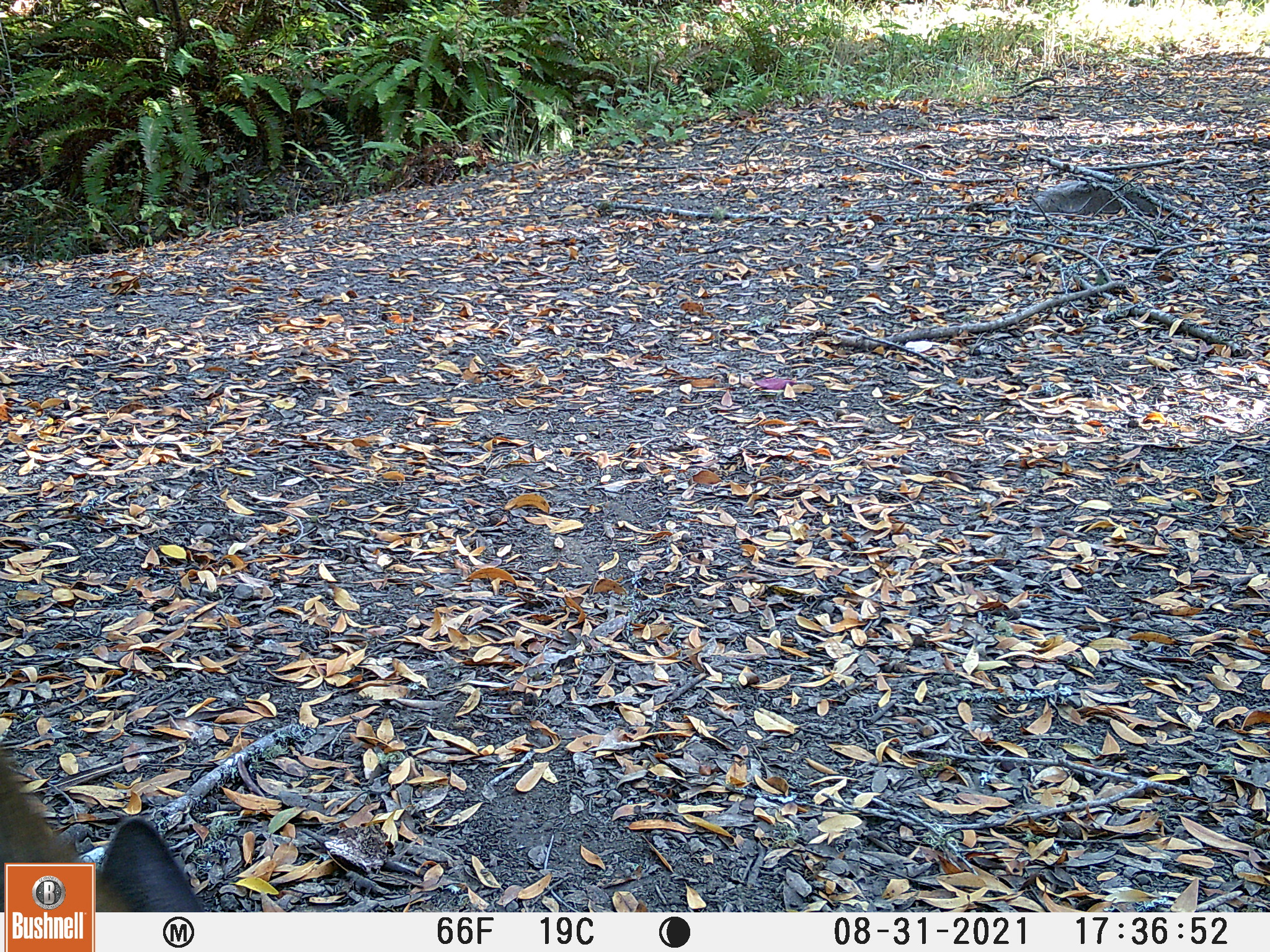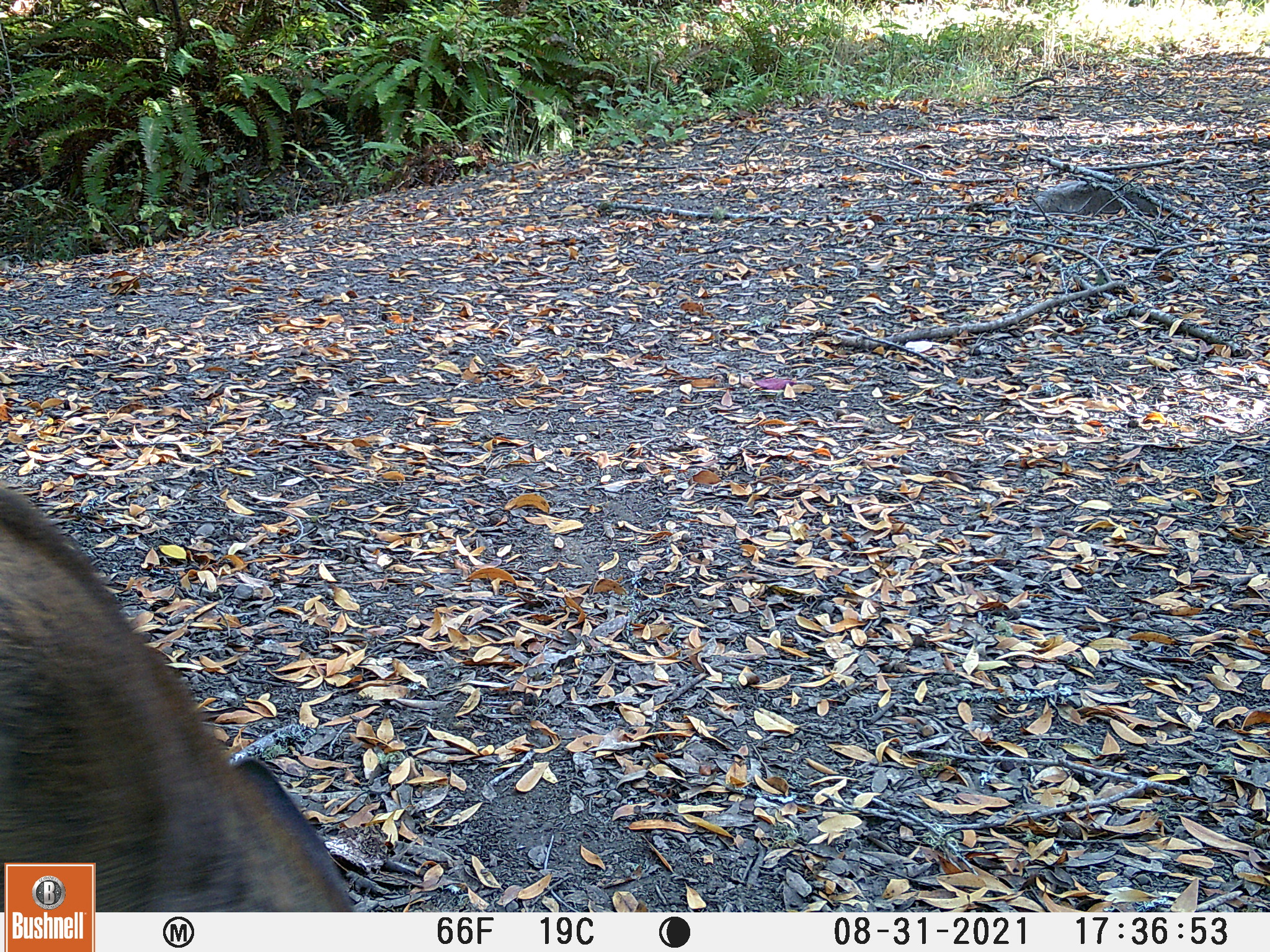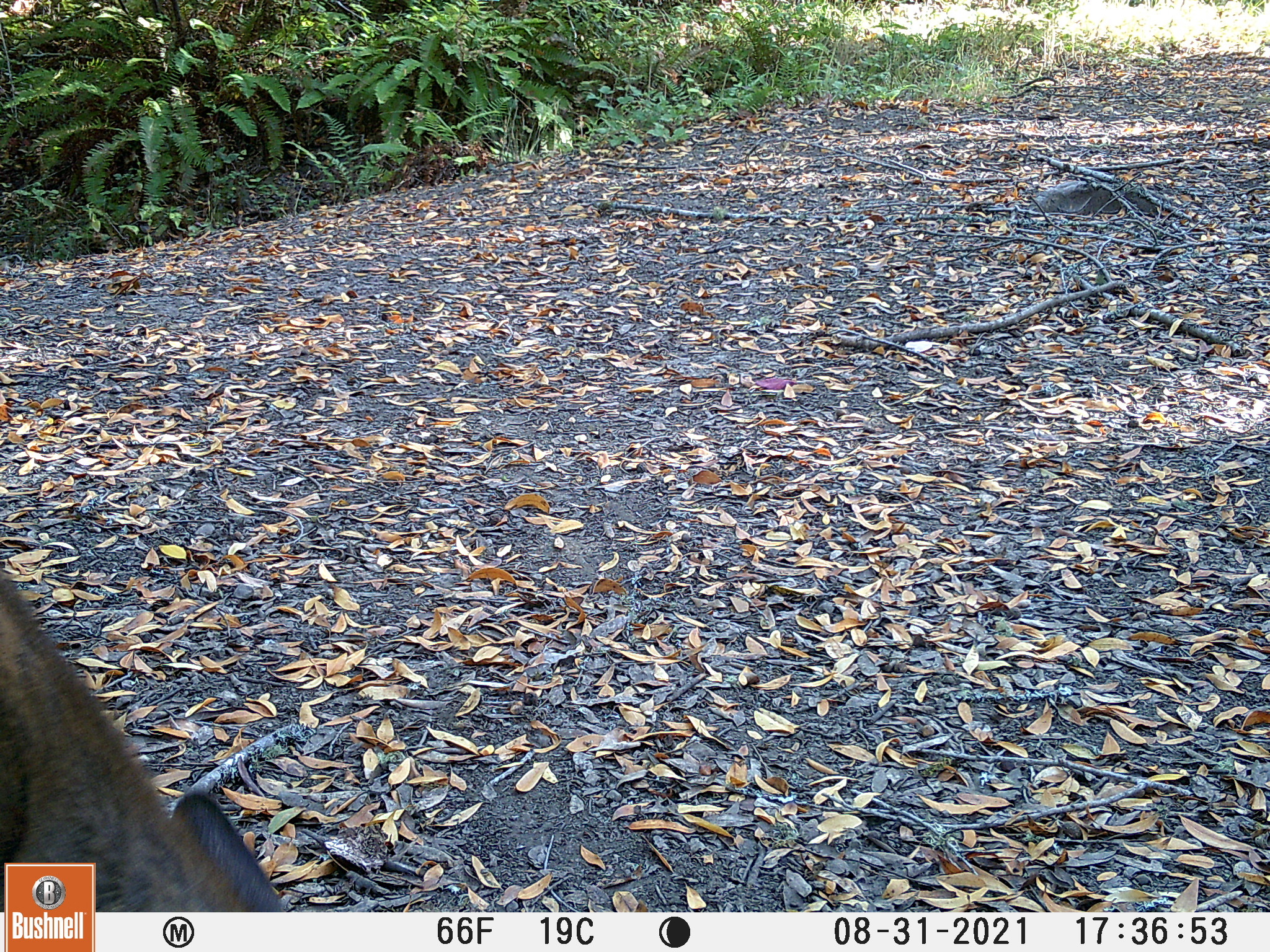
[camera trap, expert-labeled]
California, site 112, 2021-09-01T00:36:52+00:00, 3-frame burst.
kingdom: Animalia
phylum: Chordata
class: Mammalia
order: Artiodactyla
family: Cervidae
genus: Odocoileus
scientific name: Odocoileus hemionus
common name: mule deer